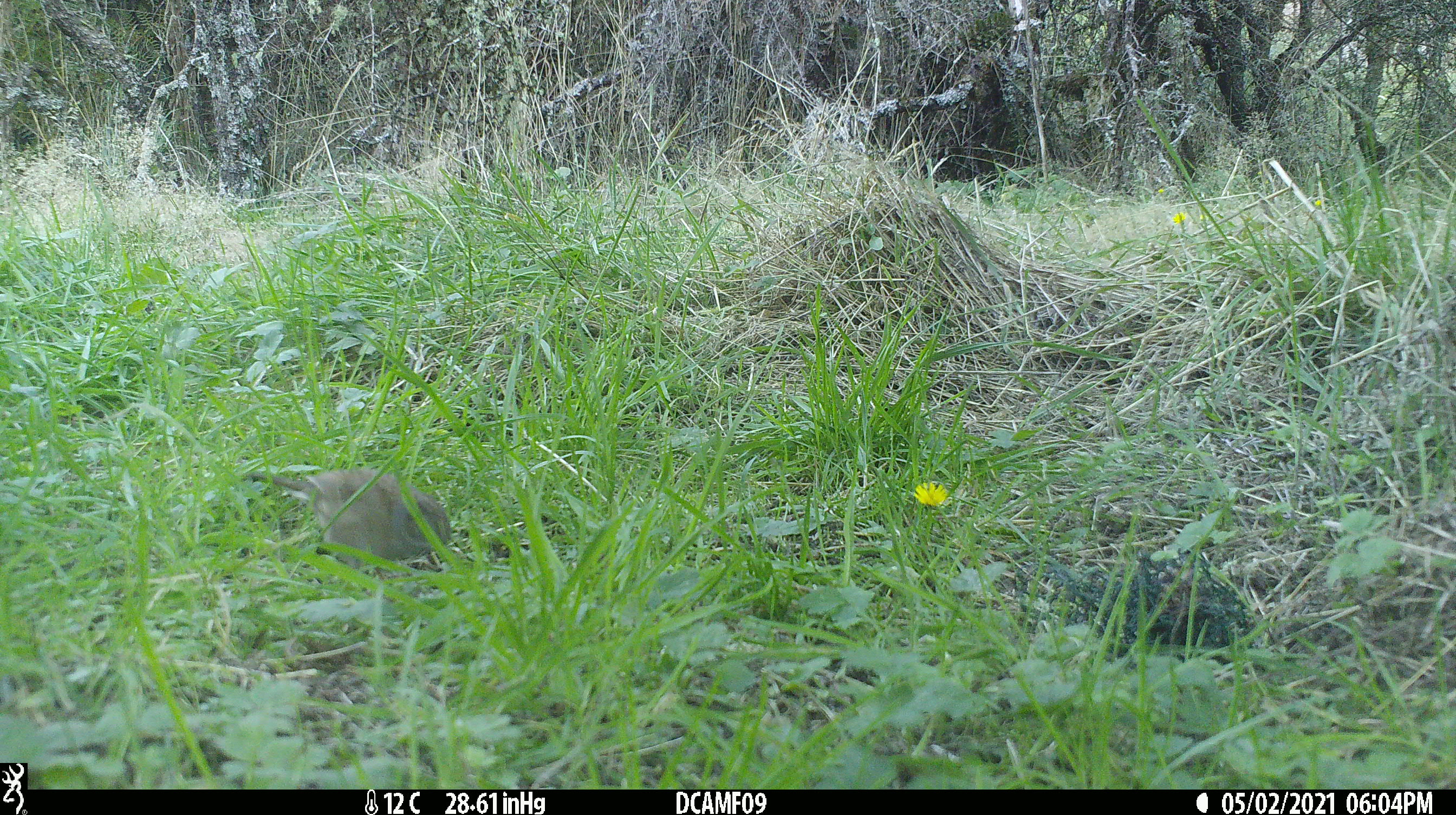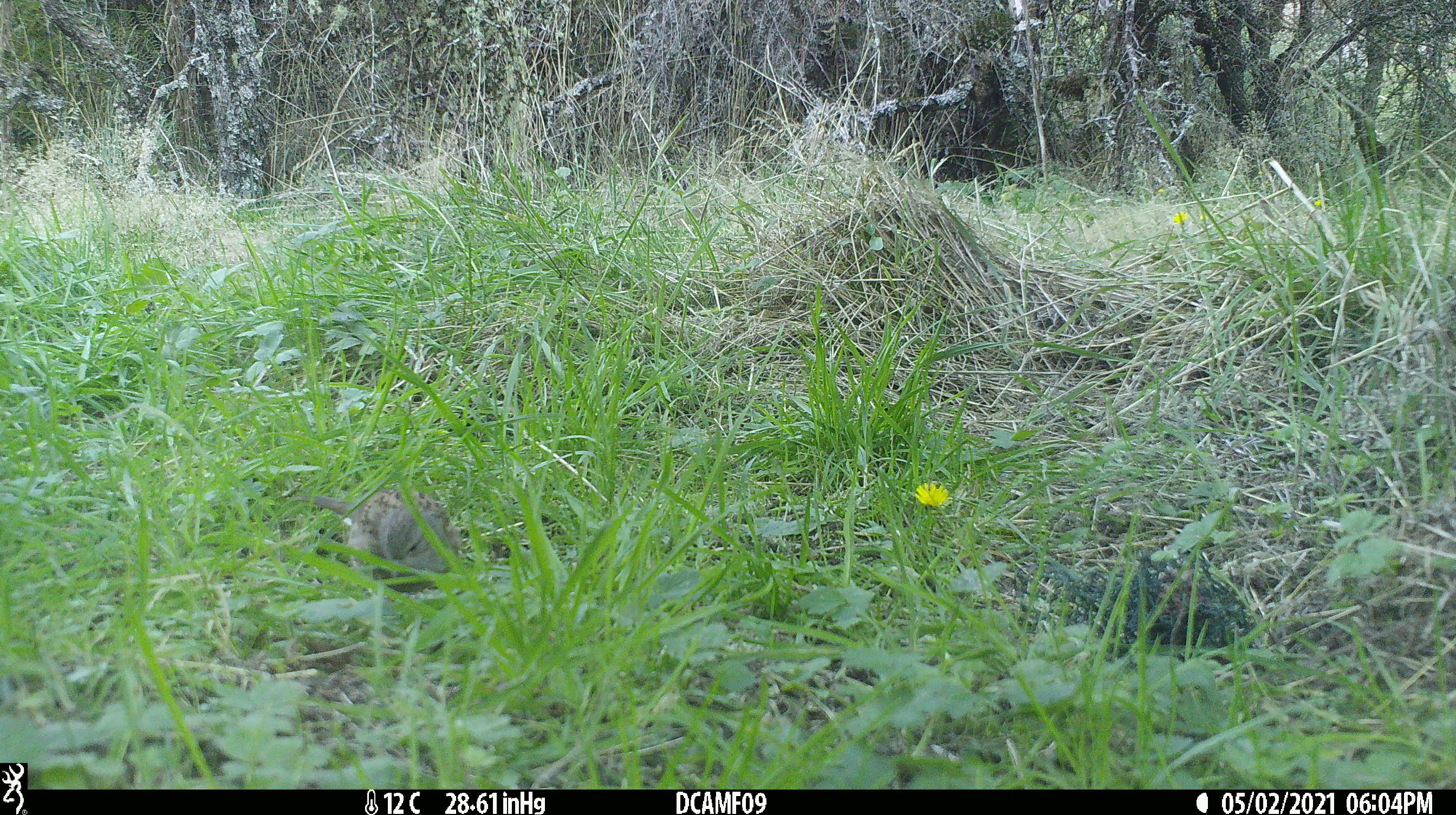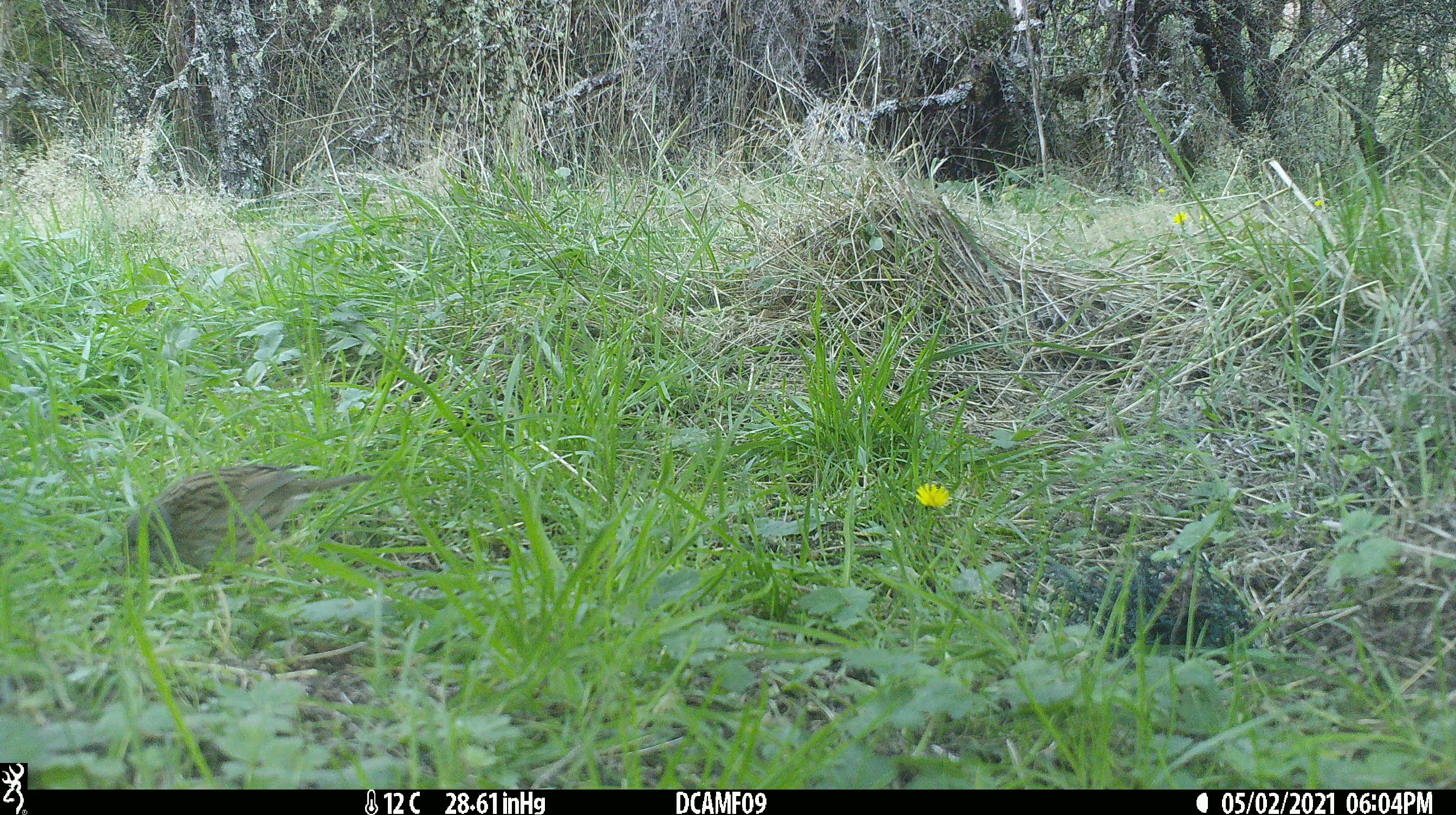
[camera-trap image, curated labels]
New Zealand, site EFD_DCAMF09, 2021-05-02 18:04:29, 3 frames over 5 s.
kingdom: Animalia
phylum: Chordata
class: Aves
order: Passeriformes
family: Prunellidae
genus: Prunella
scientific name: Prunella modularis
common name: dunnock